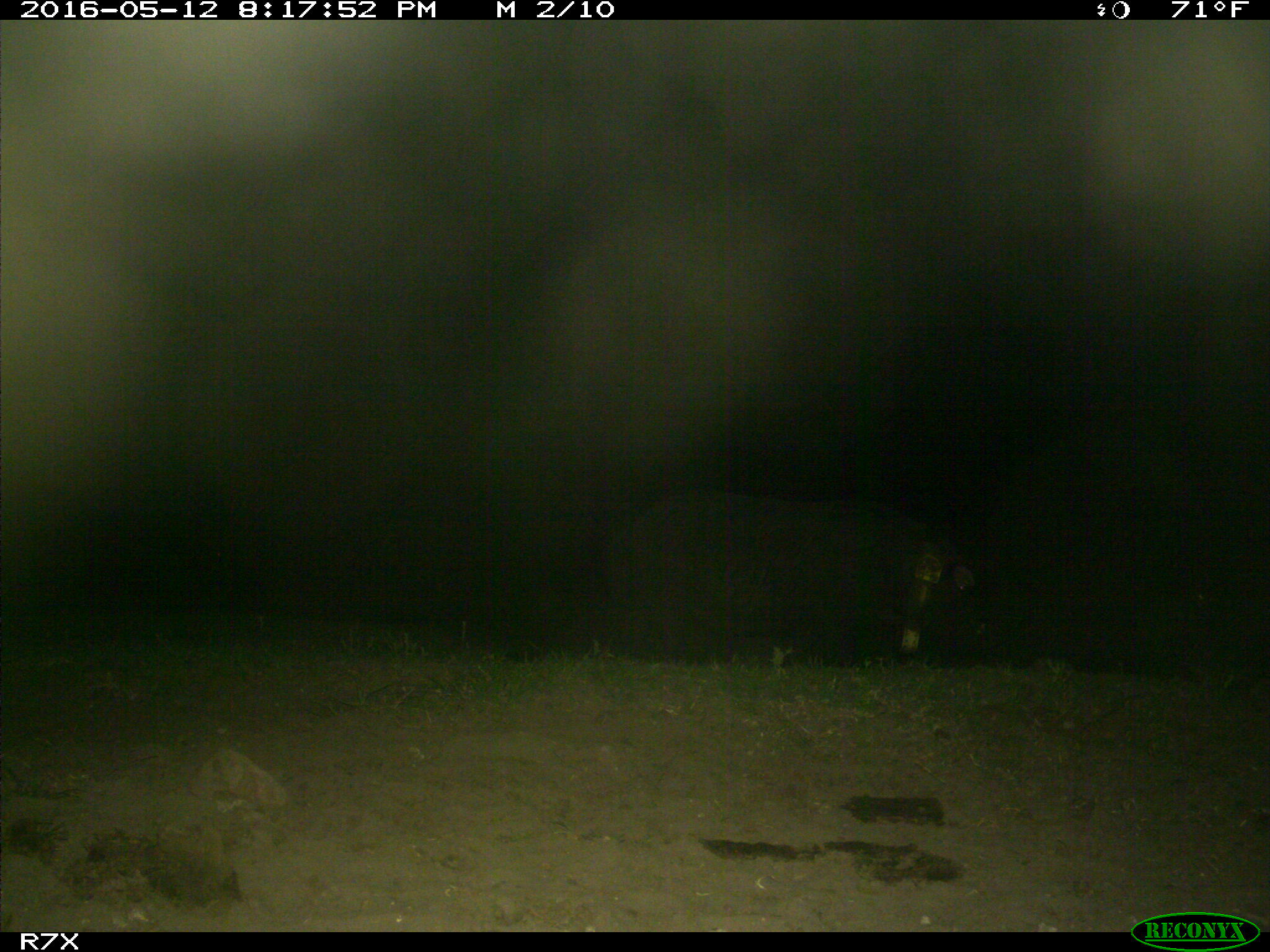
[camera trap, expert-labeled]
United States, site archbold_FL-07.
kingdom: Animalia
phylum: Chordata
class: Mammalia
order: Artiodactyla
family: Suidae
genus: Sus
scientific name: Sus scrofa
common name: wild boar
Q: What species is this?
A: Sus scrofa (wild boar).